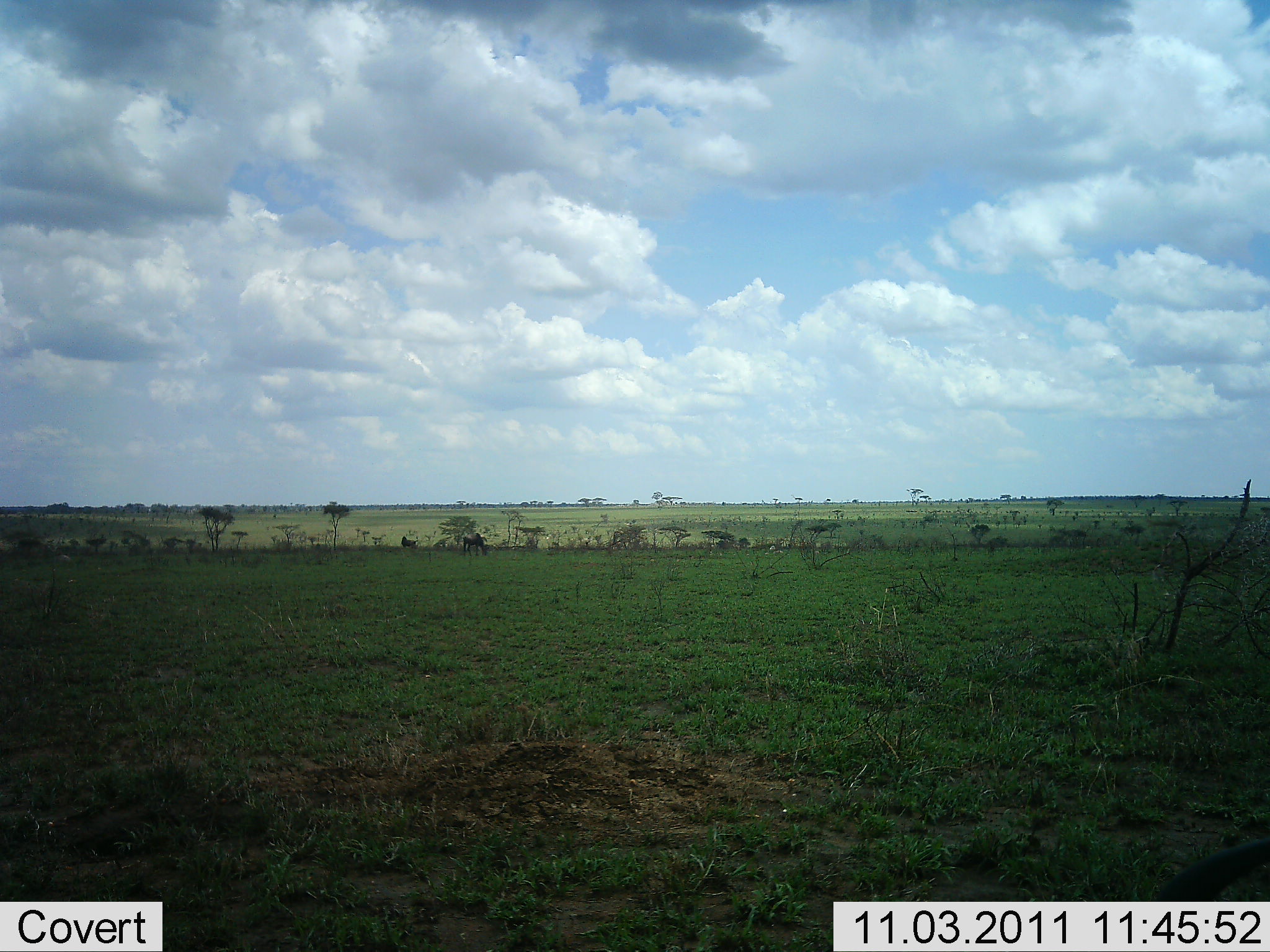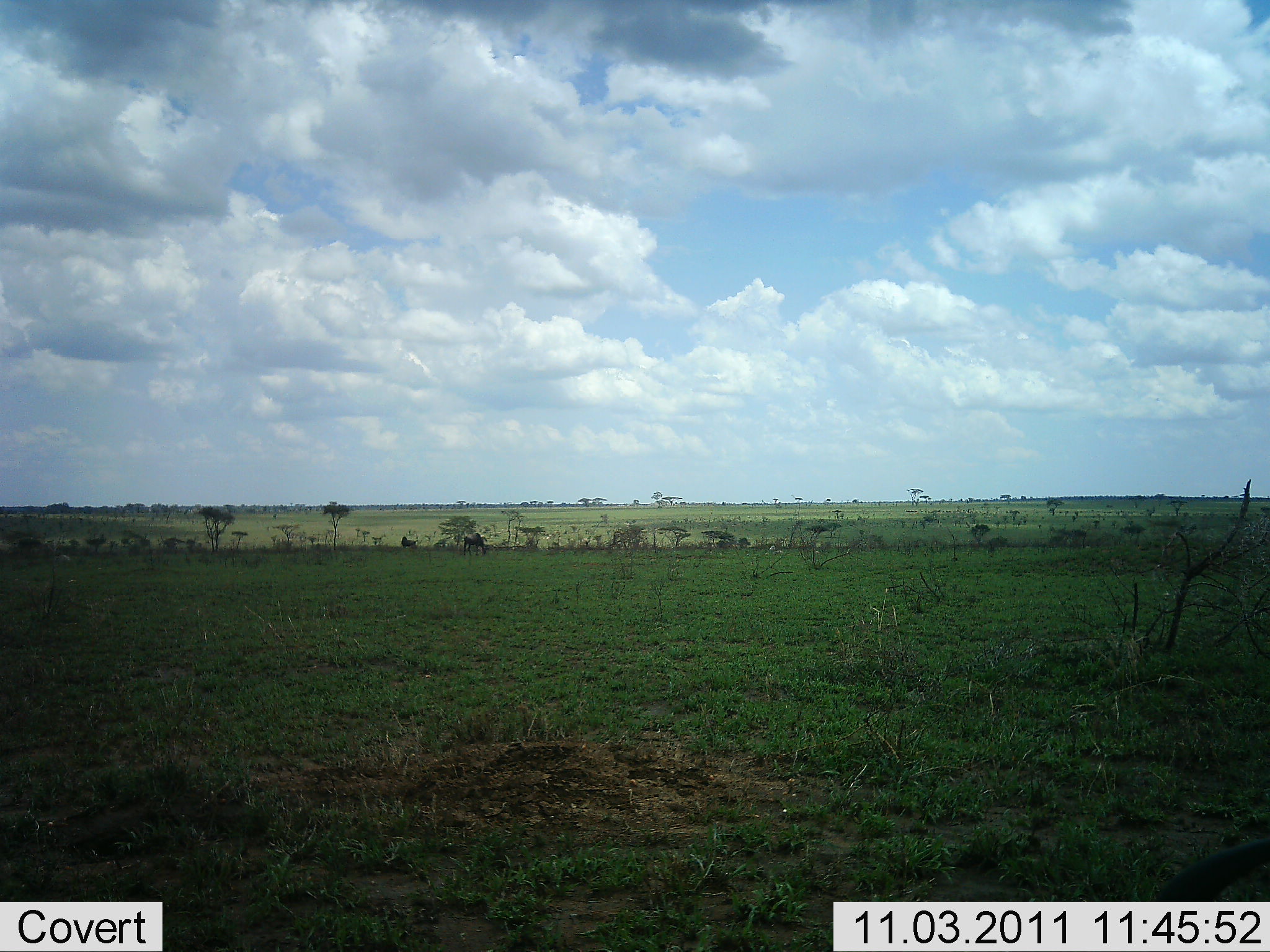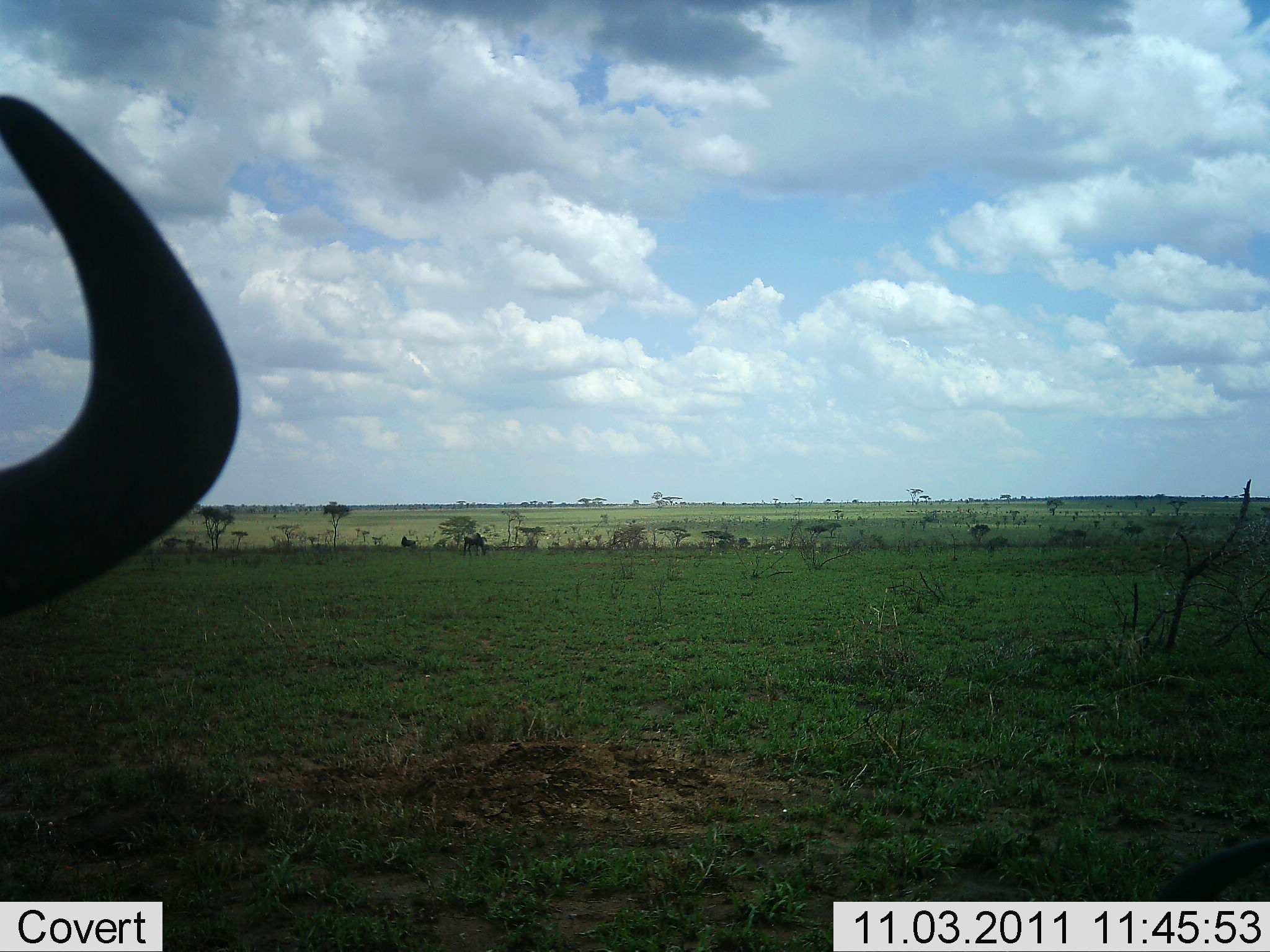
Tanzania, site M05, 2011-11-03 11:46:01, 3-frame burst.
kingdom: Animalia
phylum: Chordata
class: Mammalia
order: Artiodactyla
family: Bovidae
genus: Connochaetes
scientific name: Connochaetes taurinus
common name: blue wildebeest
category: wildebeest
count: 1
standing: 30%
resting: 0%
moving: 70%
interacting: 0%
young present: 0%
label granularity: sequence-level